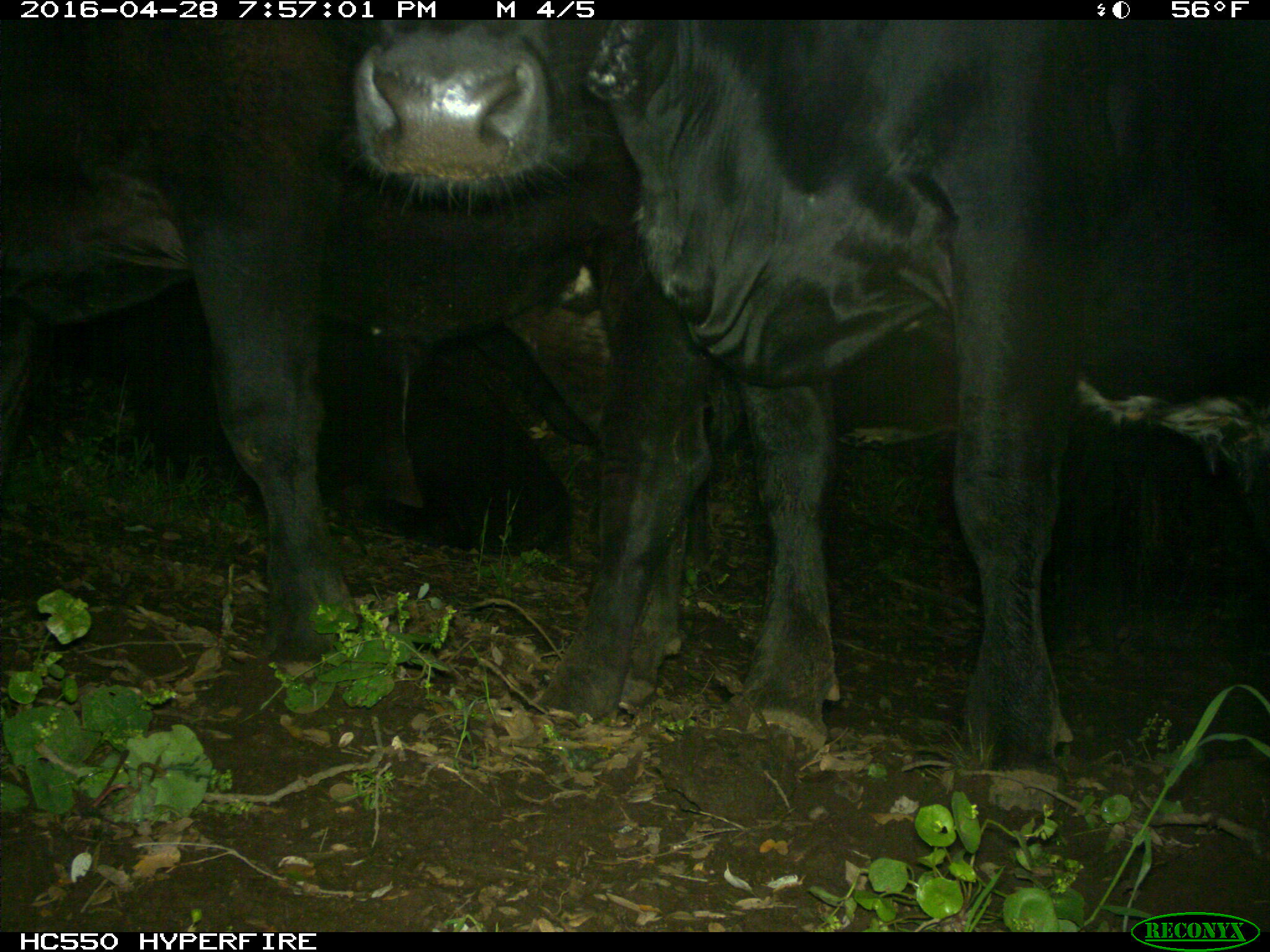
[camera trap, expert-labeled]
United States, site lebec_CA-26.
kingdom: Animalia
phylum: Chordata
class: Mammalia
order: Artiodactyla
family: Bovidae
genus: Bos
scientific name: Bos taurus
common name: domestic cow